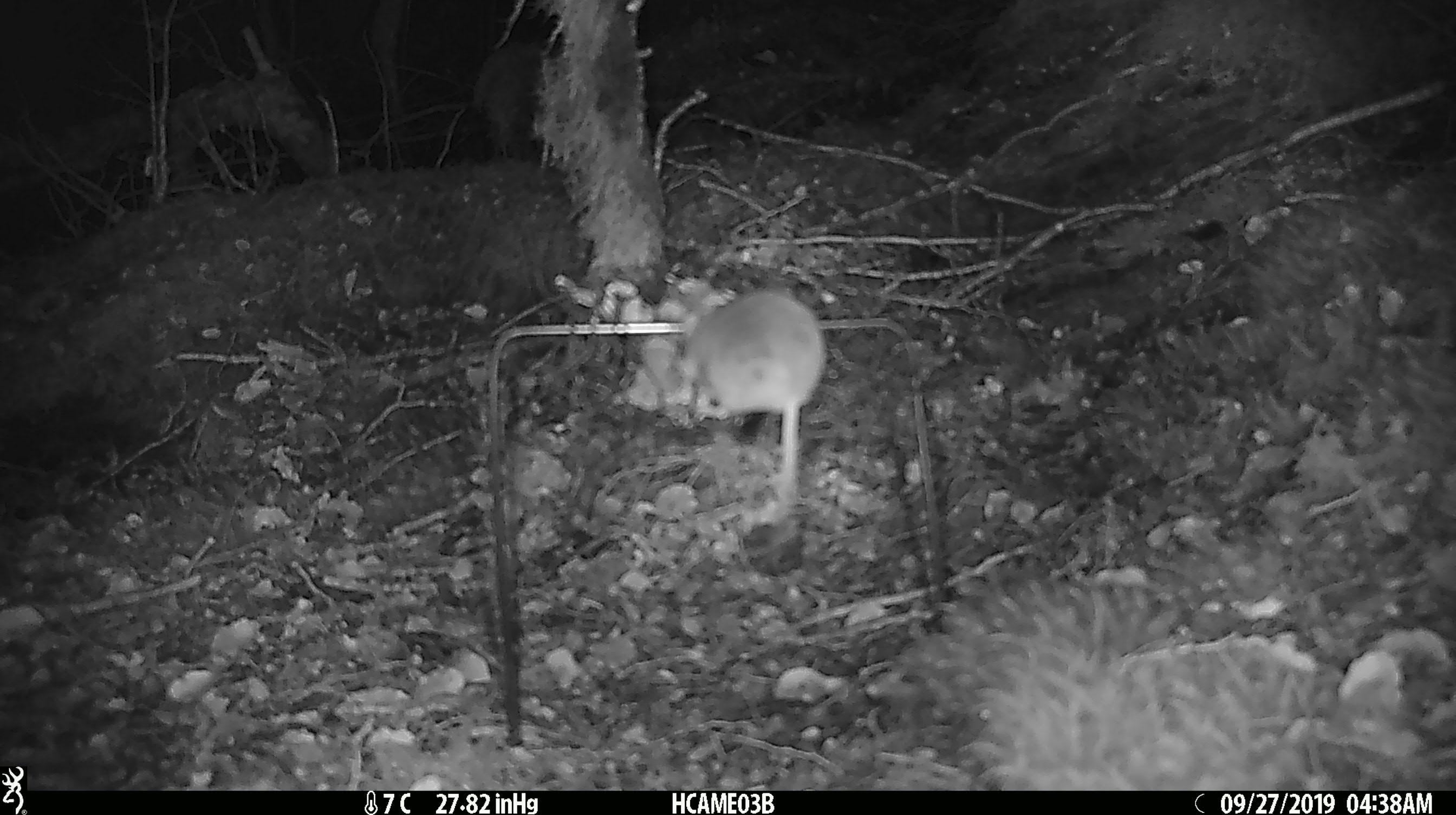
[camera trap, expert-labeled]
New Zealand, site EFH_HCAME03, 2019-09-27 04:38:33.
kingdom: Animalia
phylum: Chordata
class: Mammalia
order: Rodentia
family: Muridae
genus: Mus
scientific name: Mus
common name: mouse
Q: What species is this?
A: Mouse (Mus).